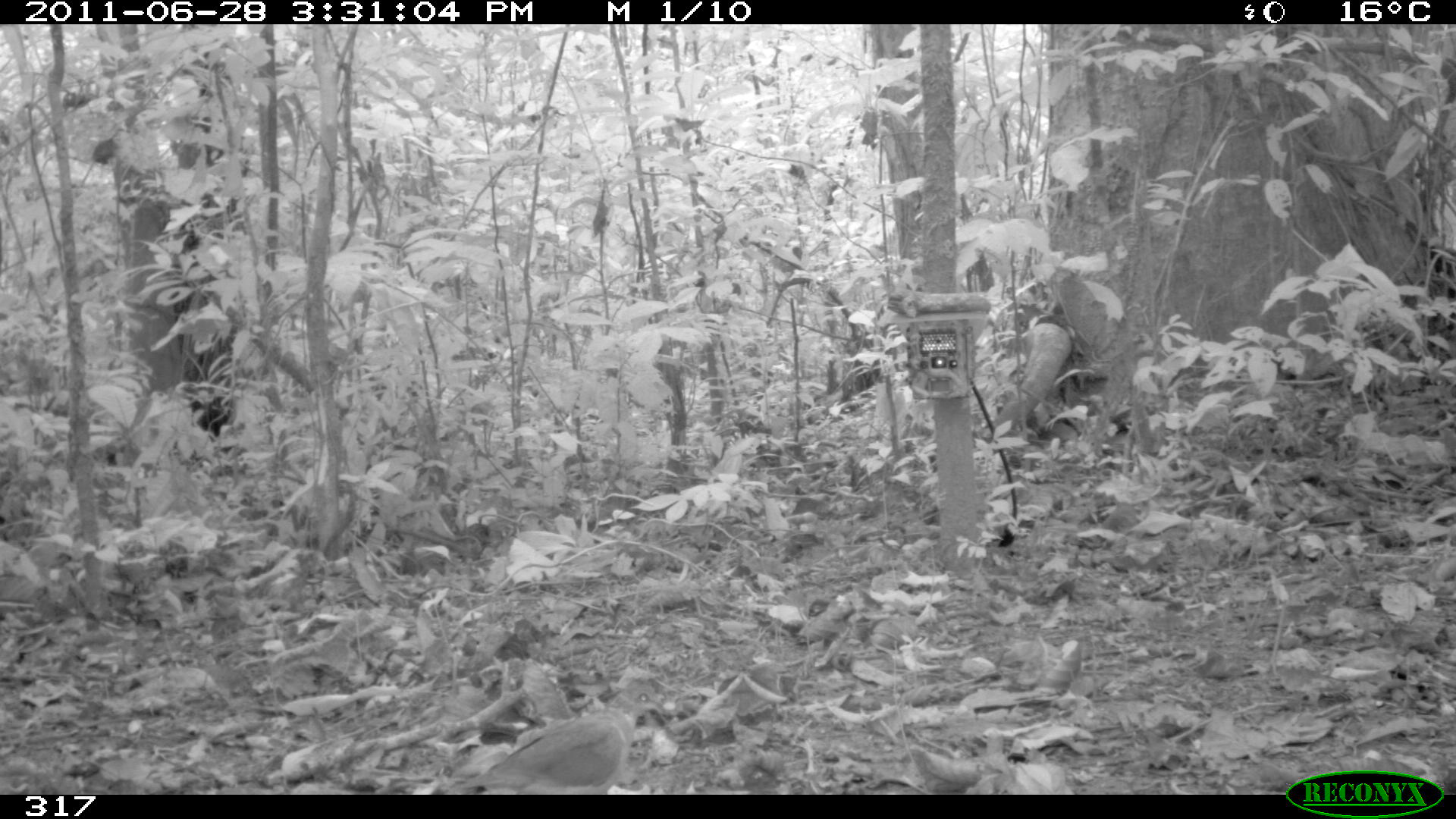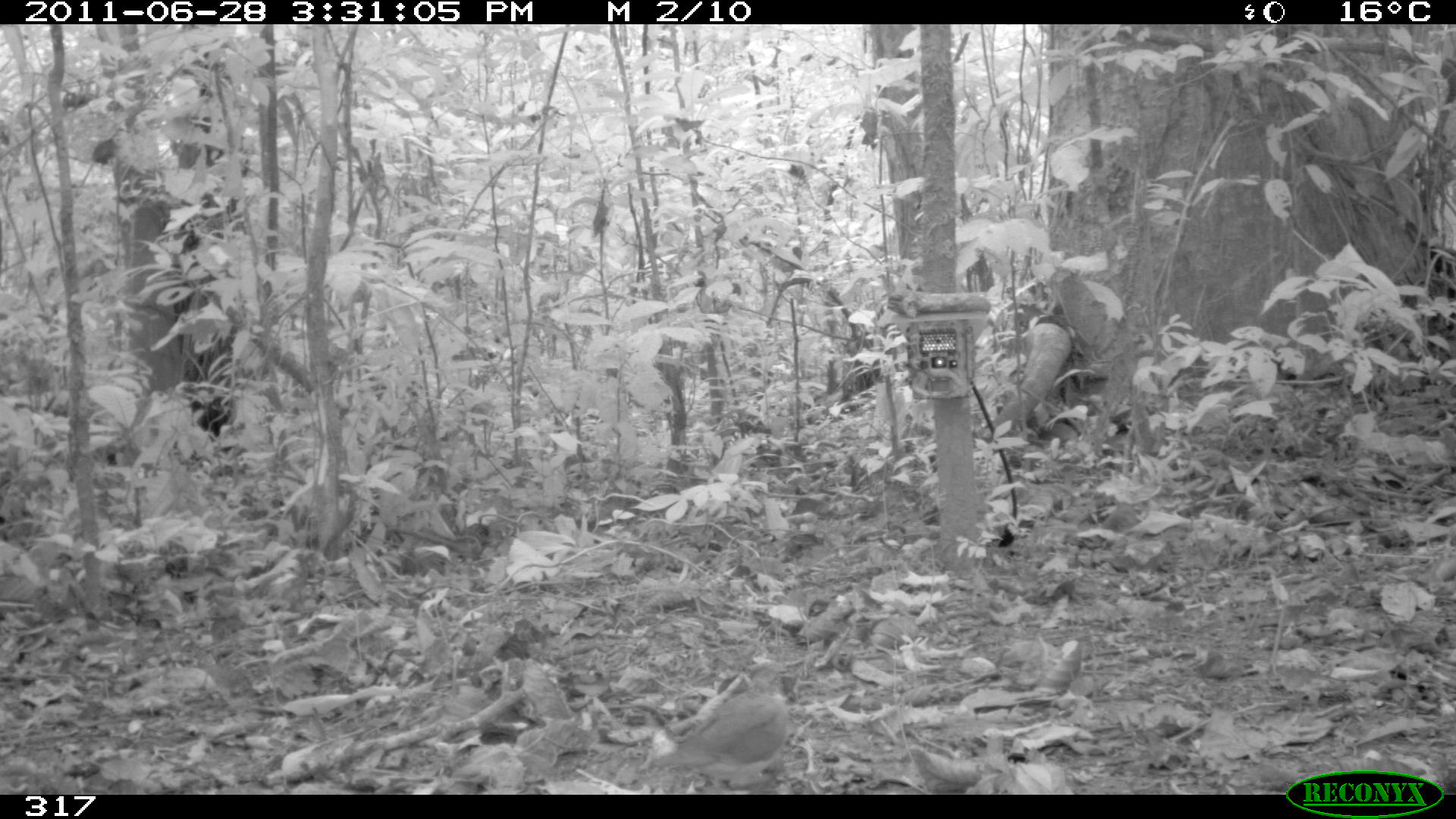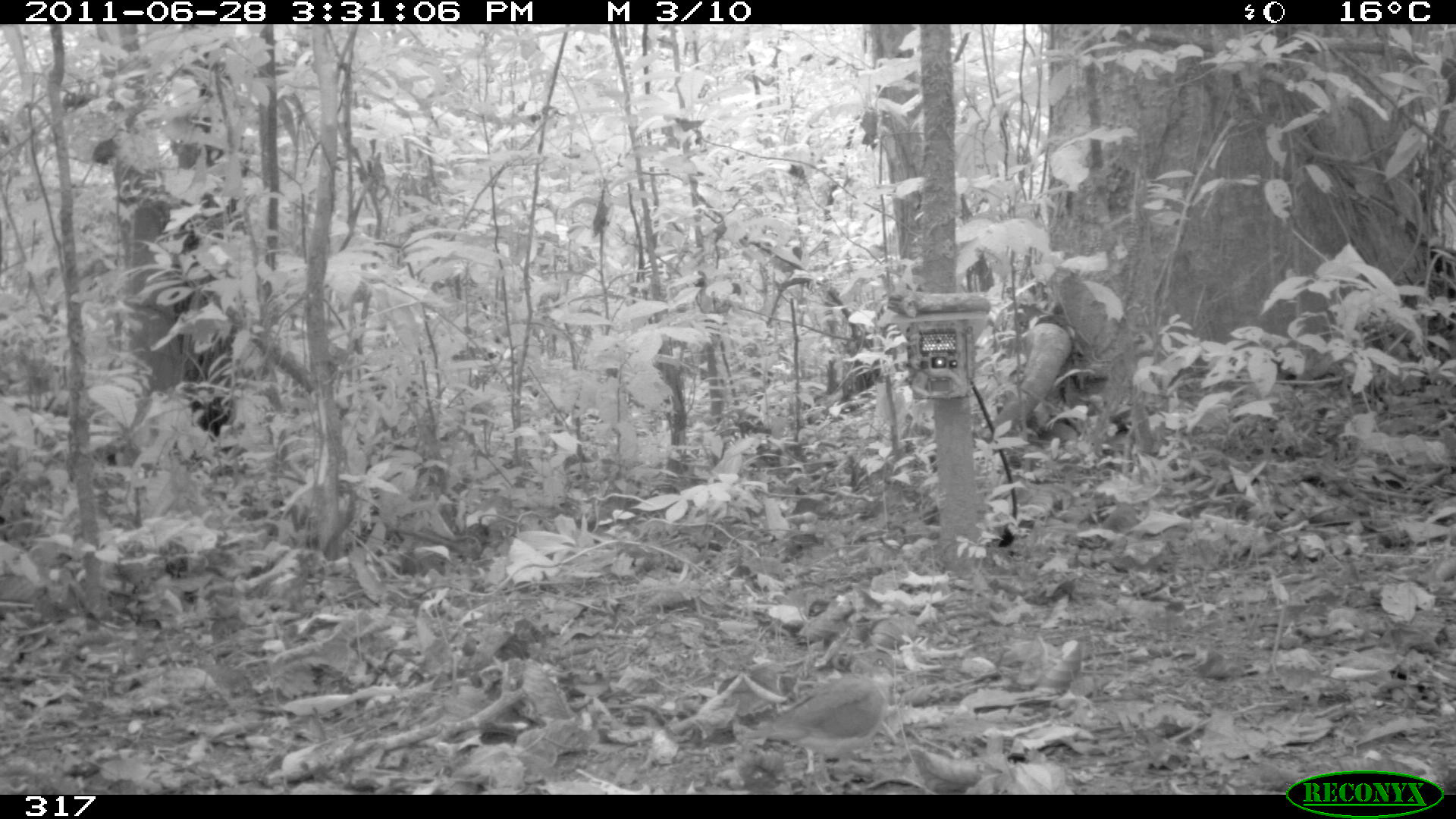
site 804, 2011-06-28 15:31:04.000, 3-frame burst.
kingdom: Animalia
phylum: Chordata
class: Aves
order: Columbiformes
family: Columbidae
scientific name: Columbidae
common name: dove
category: paloma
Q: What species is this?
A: Paloma (dove) (Columbidae).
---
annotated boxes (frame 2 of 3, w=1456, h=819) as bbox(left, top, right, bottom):
paloma: bbox(645, 660, 790, 787)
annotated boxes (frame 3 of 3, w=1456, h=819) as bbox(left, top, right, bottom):
paloma: bbox(743, 647, 896, 791)